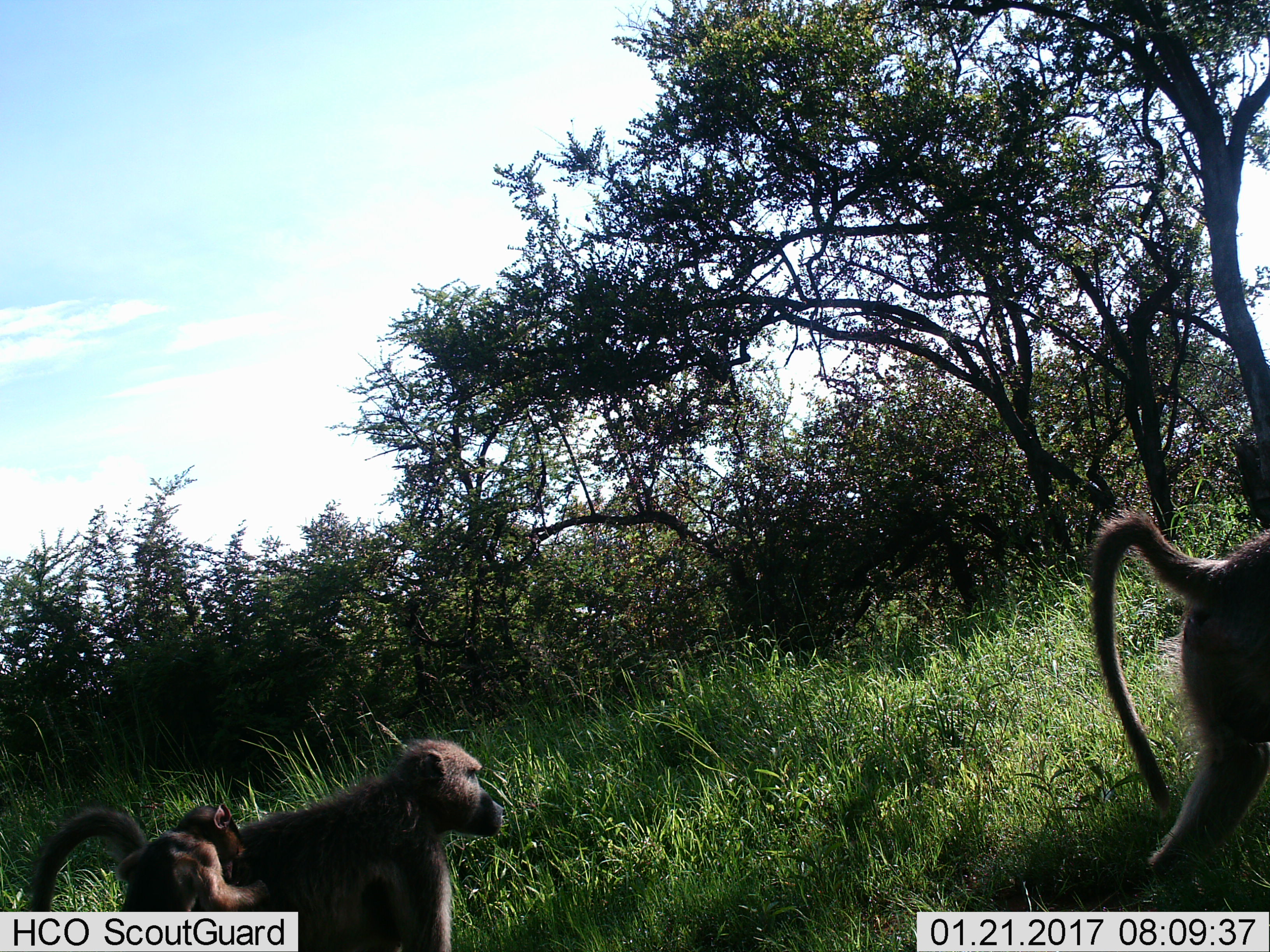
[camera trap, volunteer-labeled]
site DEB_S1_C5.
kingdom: Animalia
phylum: Chordata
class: Mammalia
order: Primates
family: Cercopithecidae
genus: Papio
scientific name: Papio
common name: baboon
Baboon (Papio), count 3. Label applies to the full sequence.